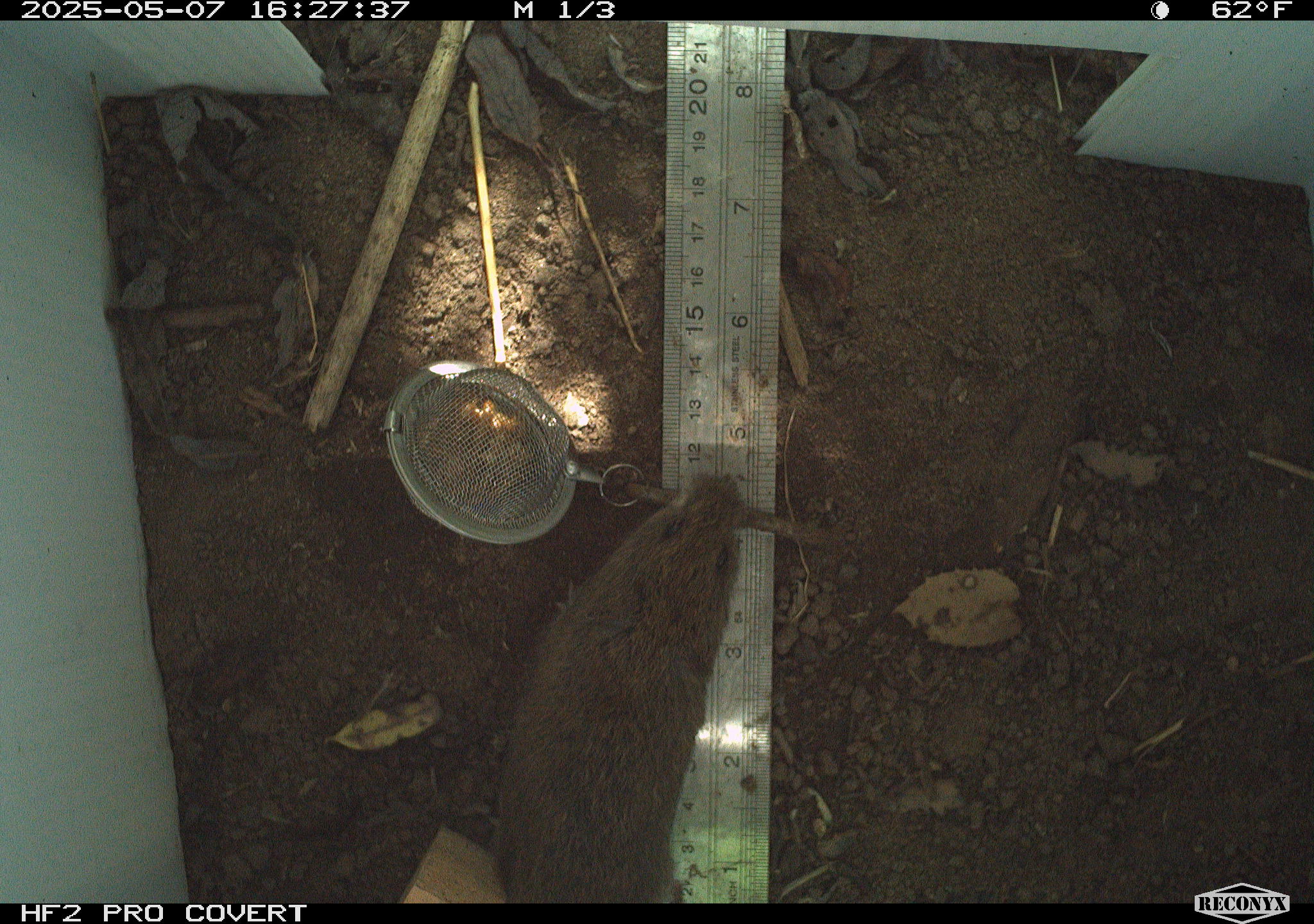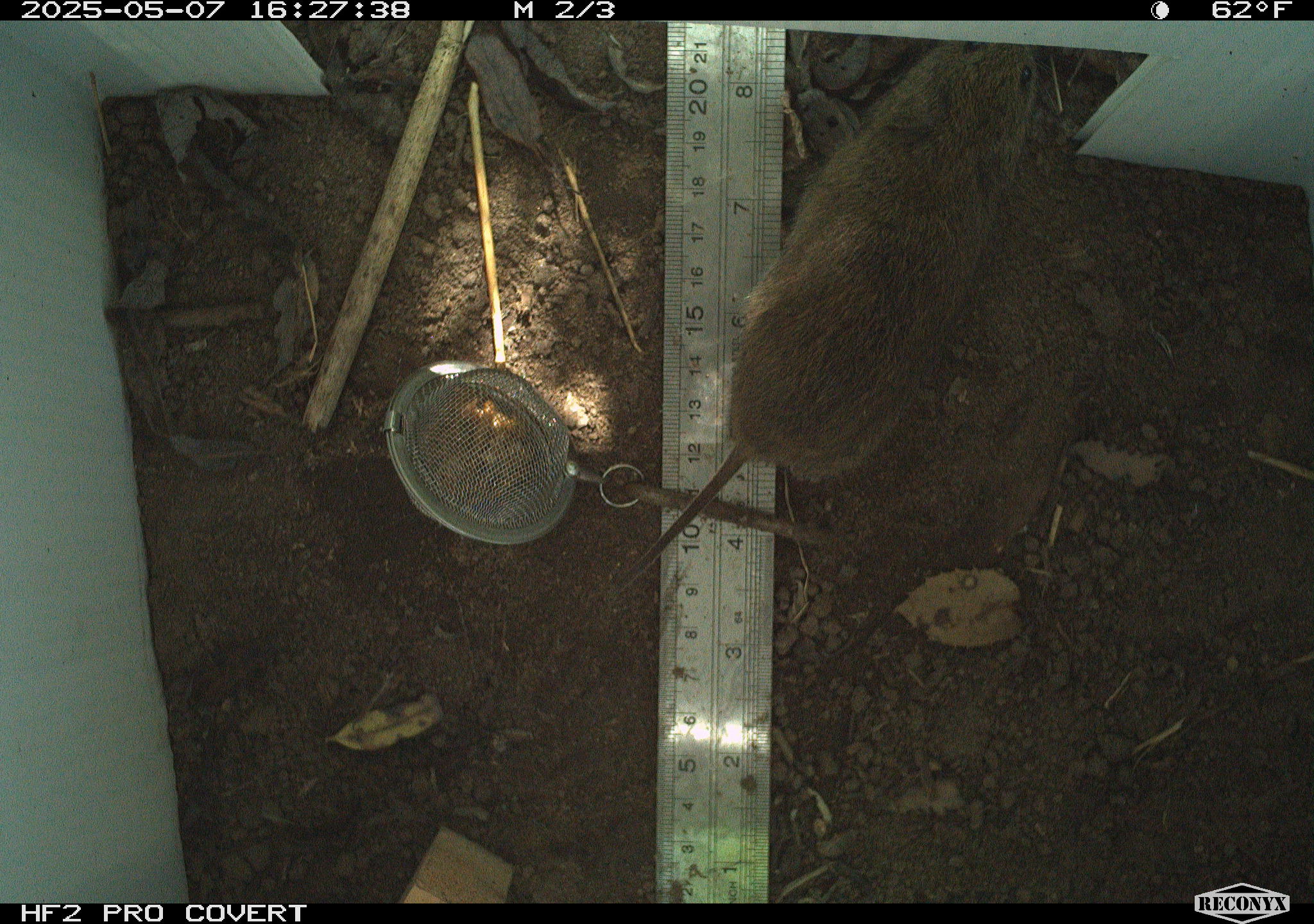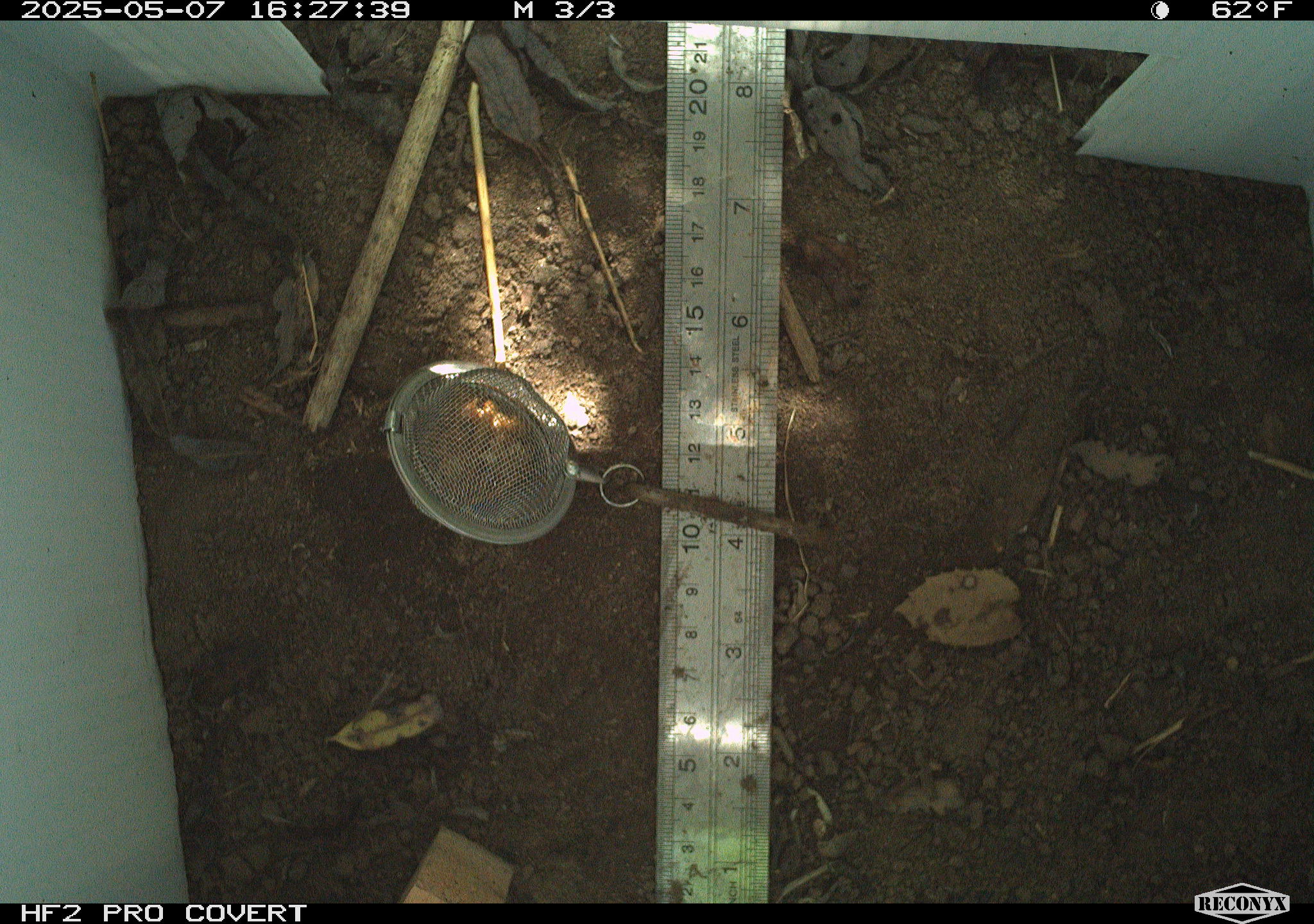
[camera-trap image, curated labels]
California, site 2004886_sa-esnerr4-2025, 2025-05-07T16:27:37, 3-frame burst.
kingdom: Animalia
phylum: Chordata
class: Mammalia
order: Rodentia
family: Cricetidae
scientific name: Arvicolinae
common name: voles, lemmings, and muskrats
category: arvicolinae subfamily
Arvicolinae subfamily (voles, lemmings, and muskrats) (Arvicolinae).